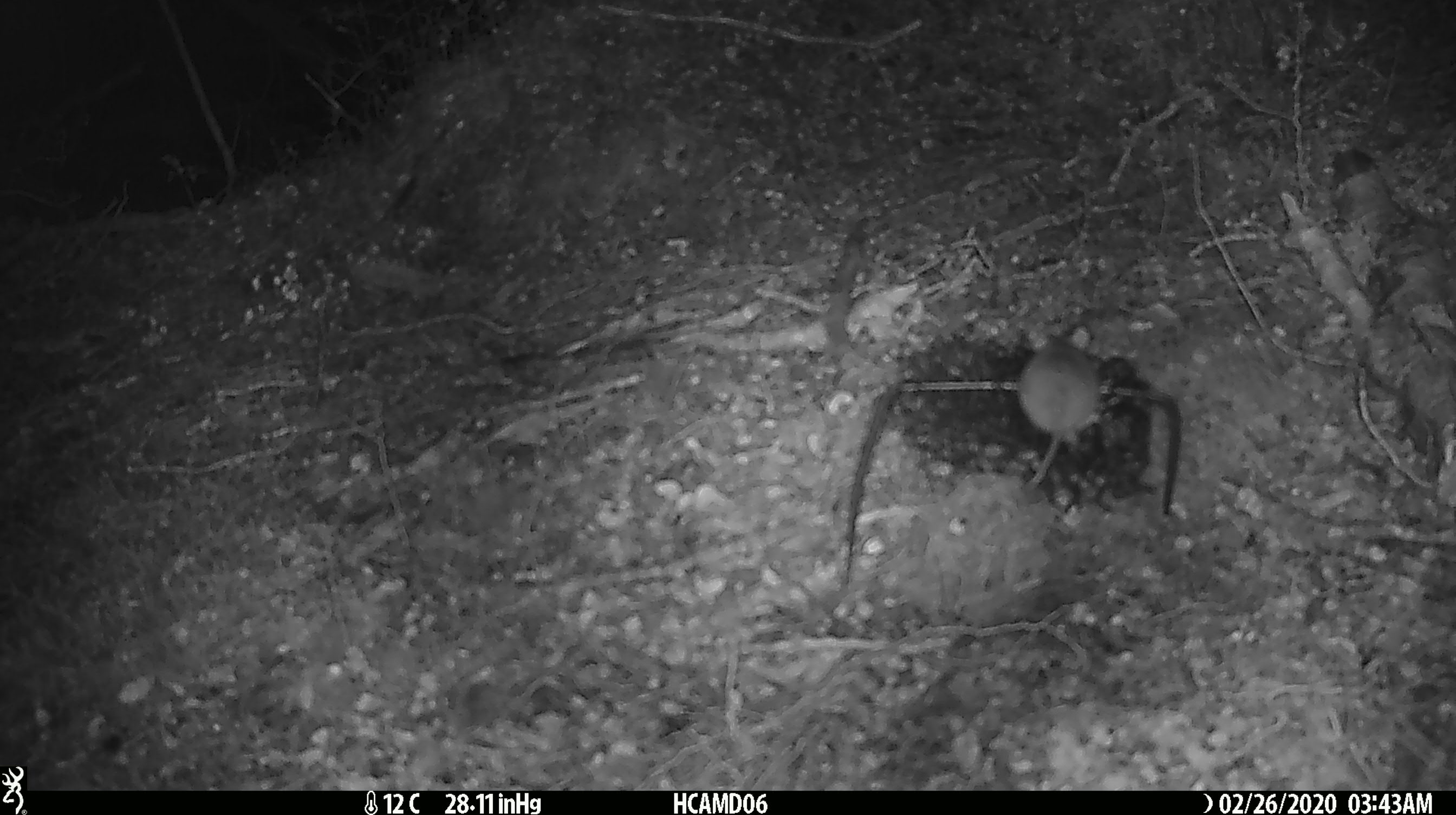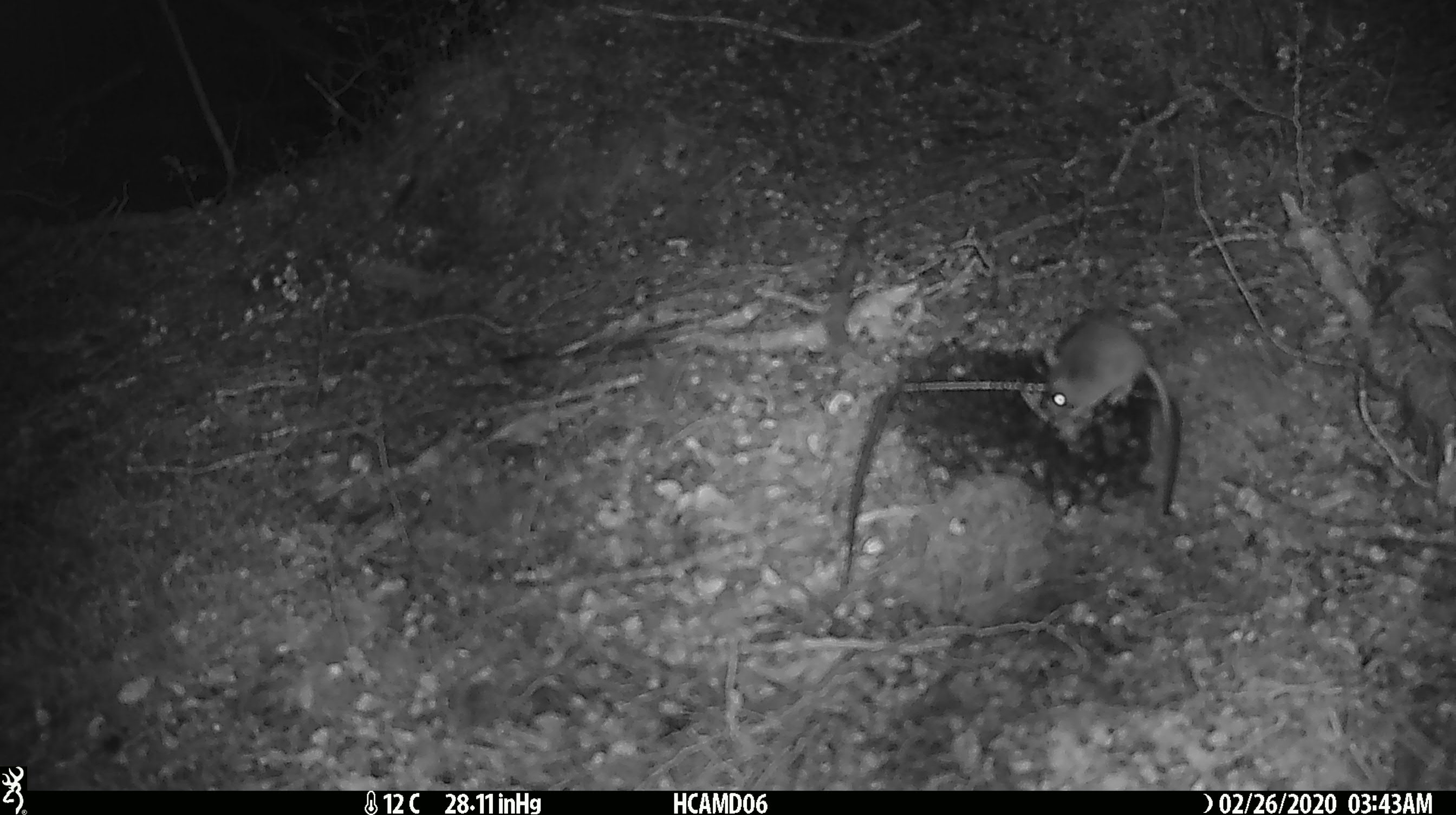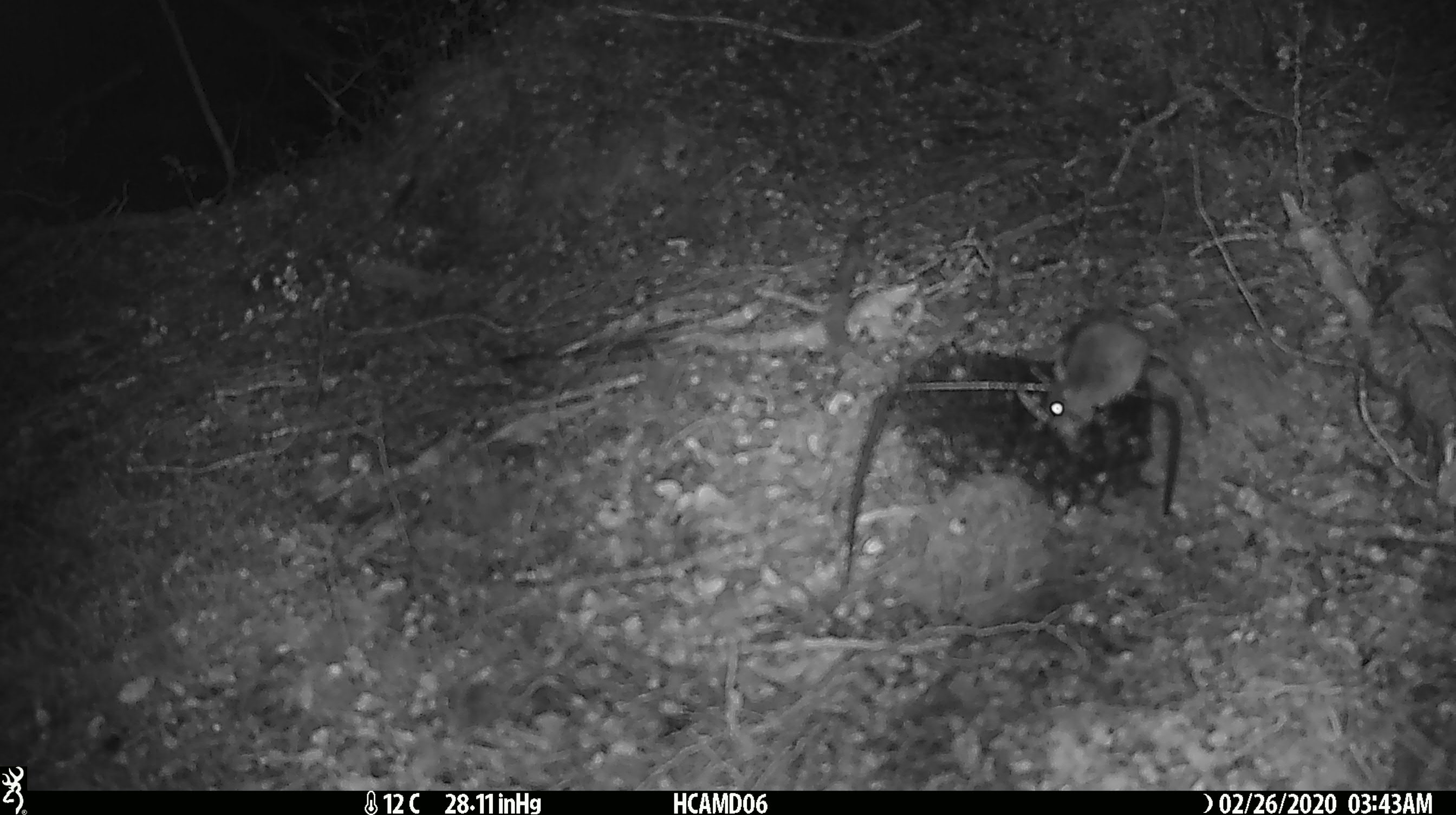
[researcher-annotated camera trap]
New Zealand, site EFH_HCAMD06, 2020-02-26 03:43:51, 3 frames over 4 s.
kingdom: Animalia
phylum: Chordata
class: Mammalia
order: Rodentia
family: Muridae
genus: Mus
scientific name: Mus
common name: mouse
Mouse (Mus).